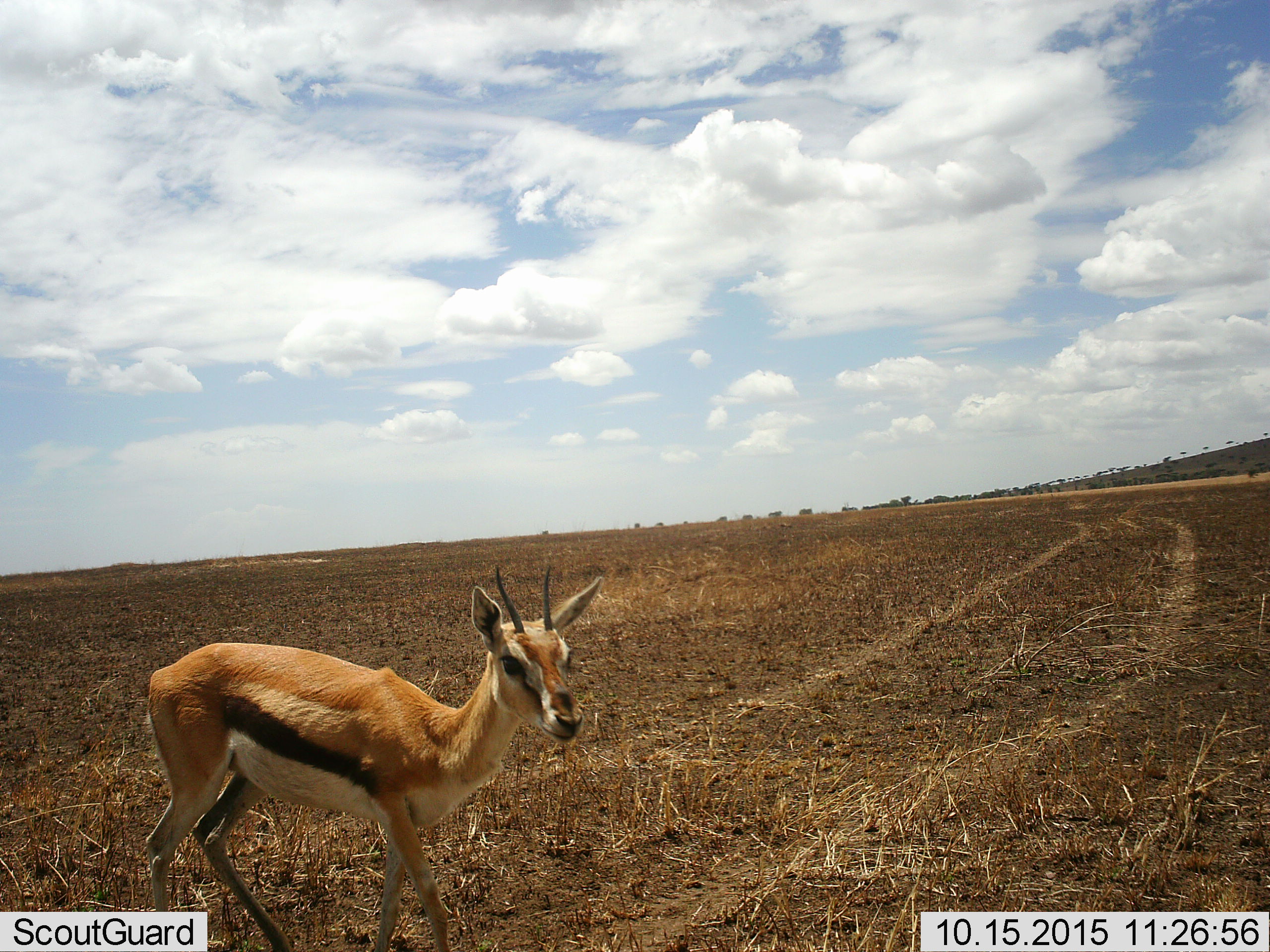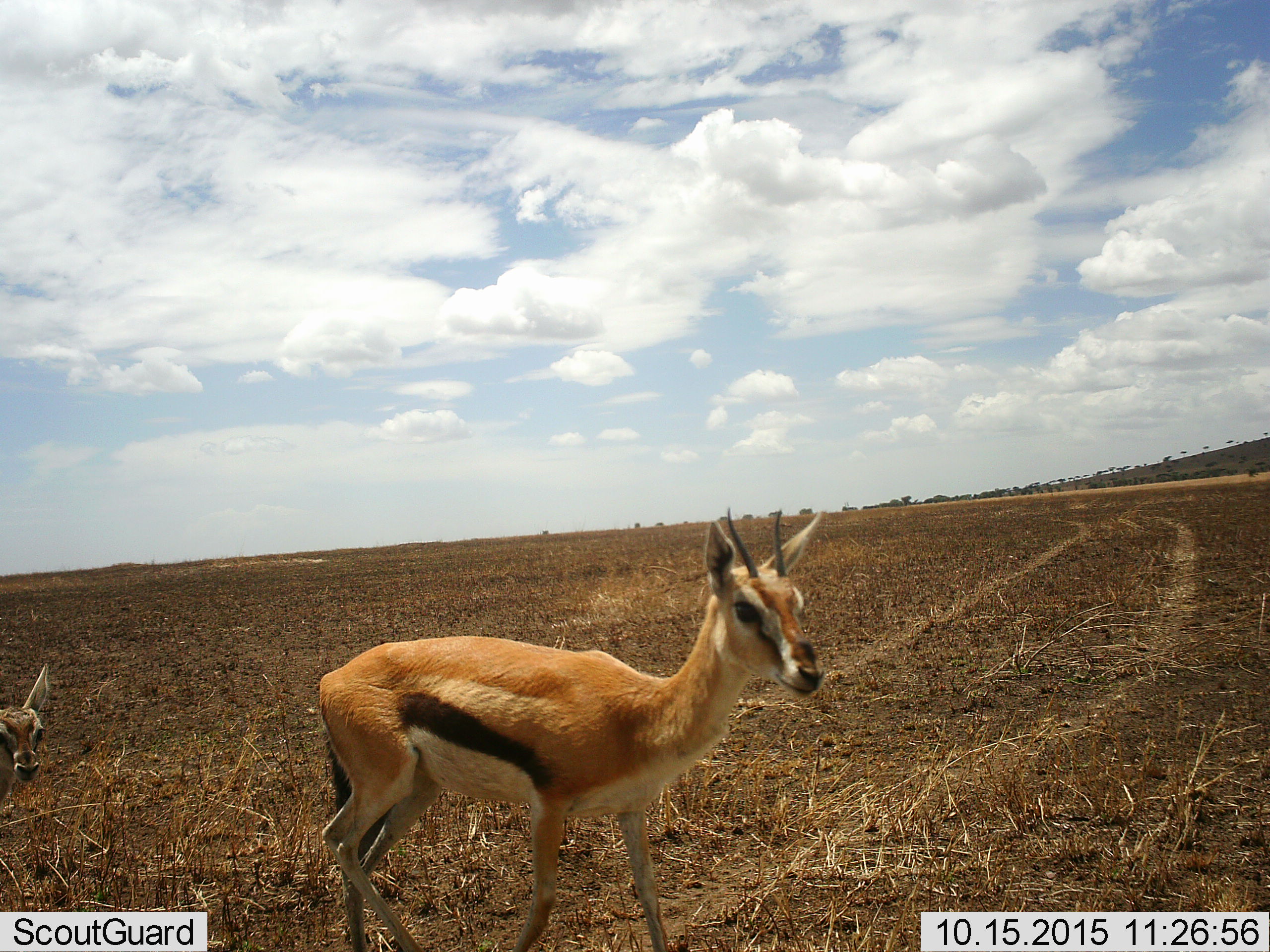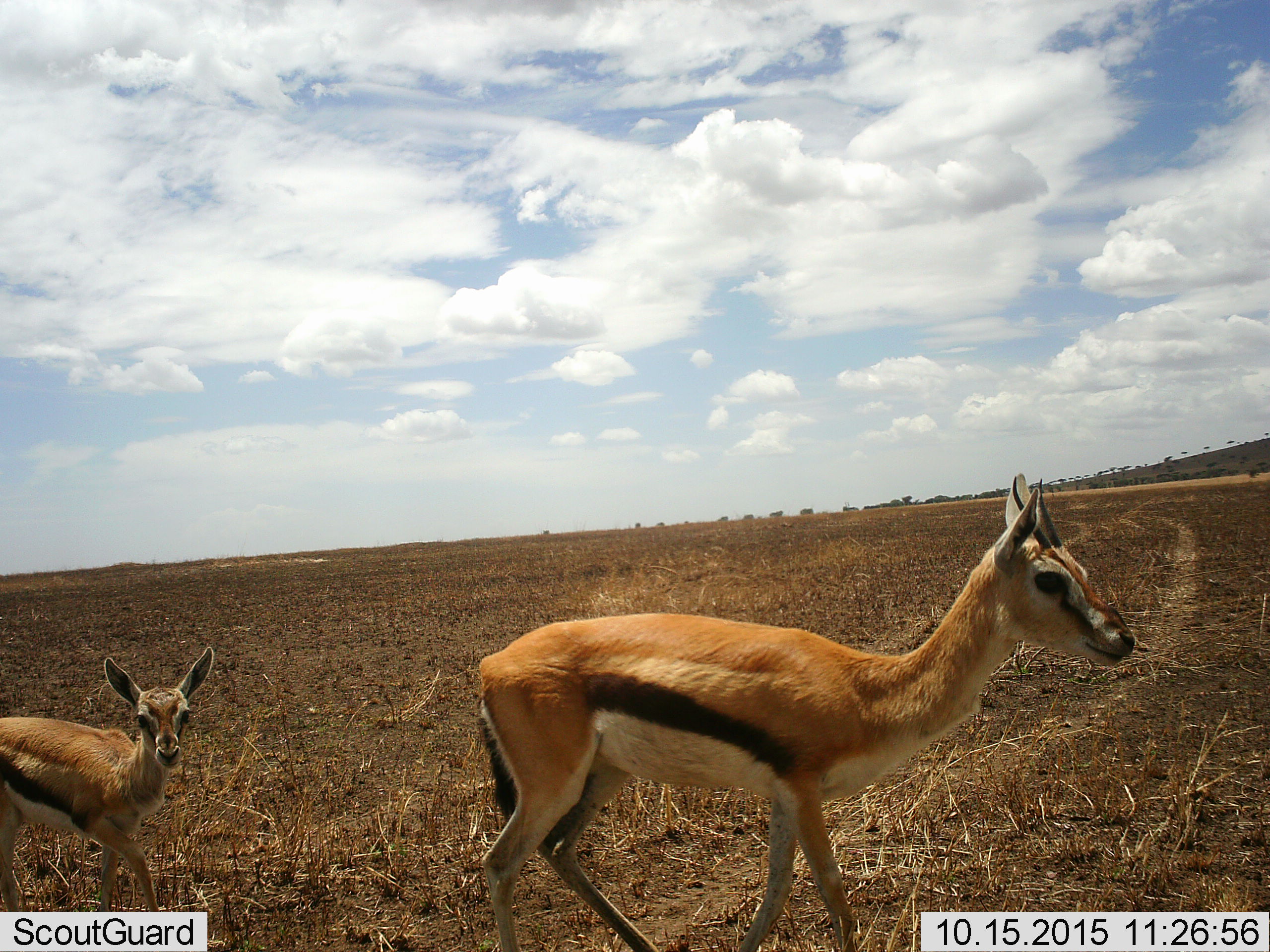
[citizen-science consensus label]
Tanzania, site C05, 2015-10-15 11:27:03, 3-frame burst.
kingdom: Animalia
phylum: Chordata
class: Mammalia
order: Artiodactyla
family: Bovidae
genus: Eudorcas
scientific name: Eudorcas thomsonii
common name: thomson's gazelle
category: gazellethomsons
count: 2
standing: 24%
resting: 0%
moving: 82%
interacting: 0%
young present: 76%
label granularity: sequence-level